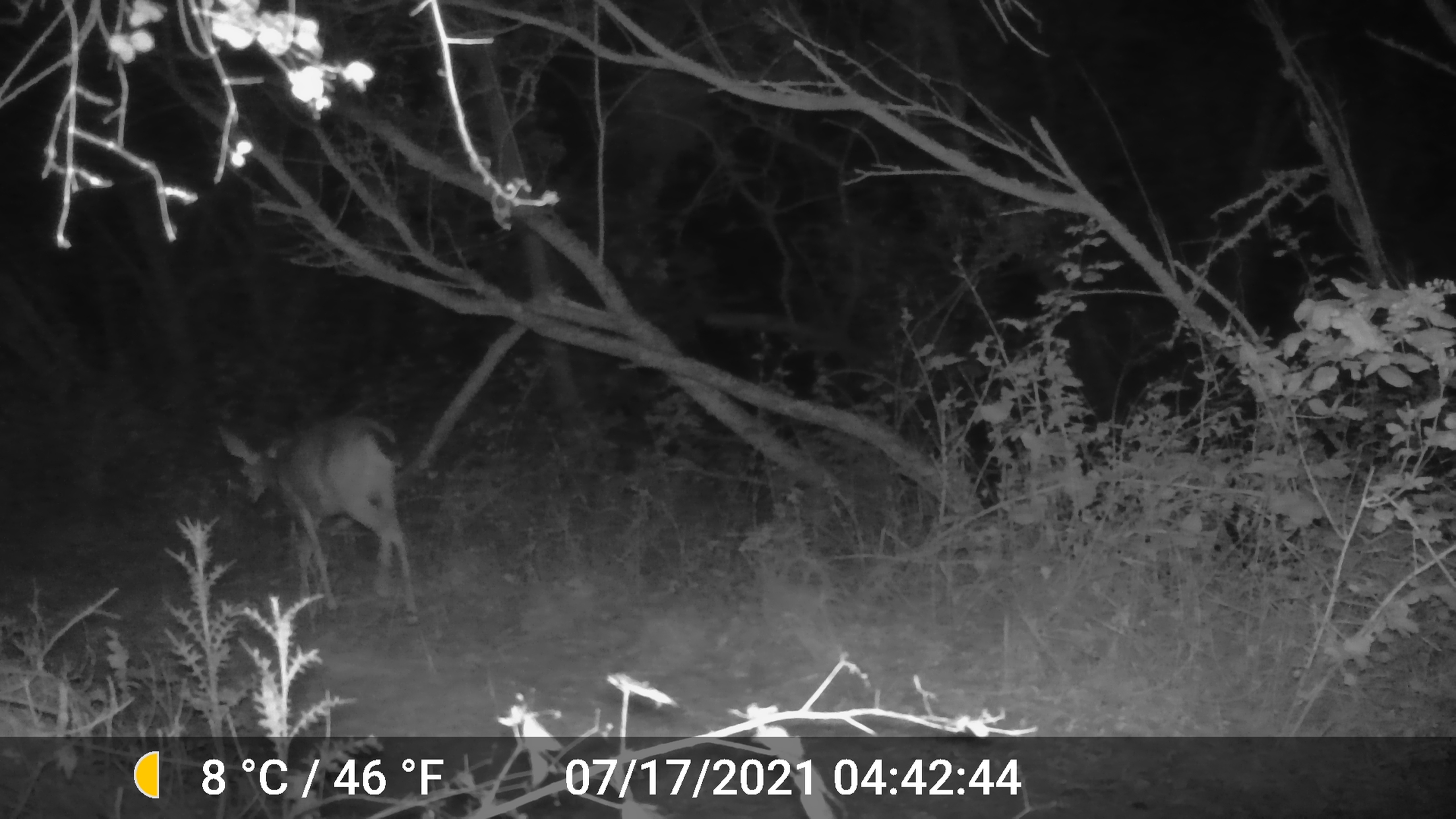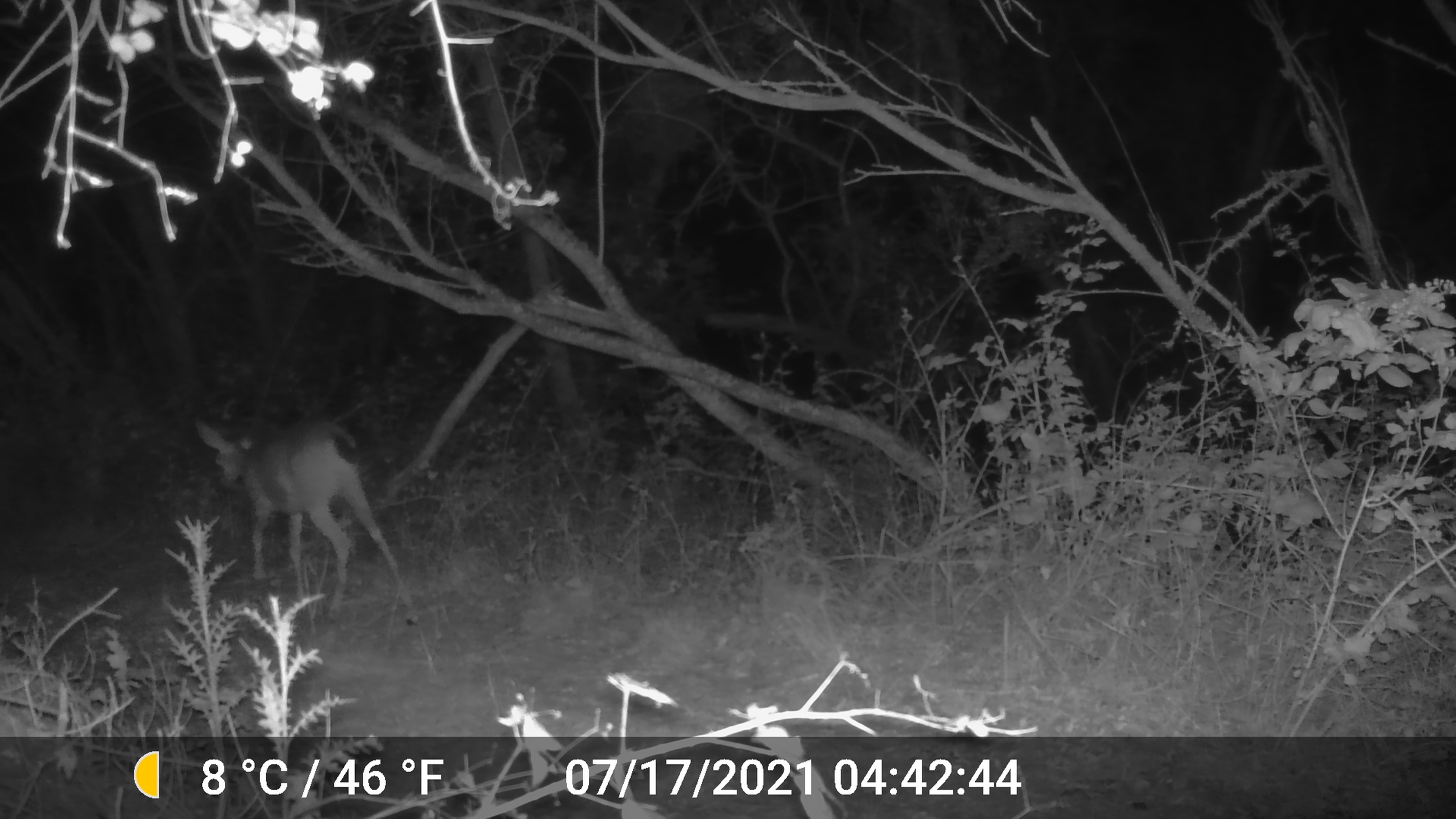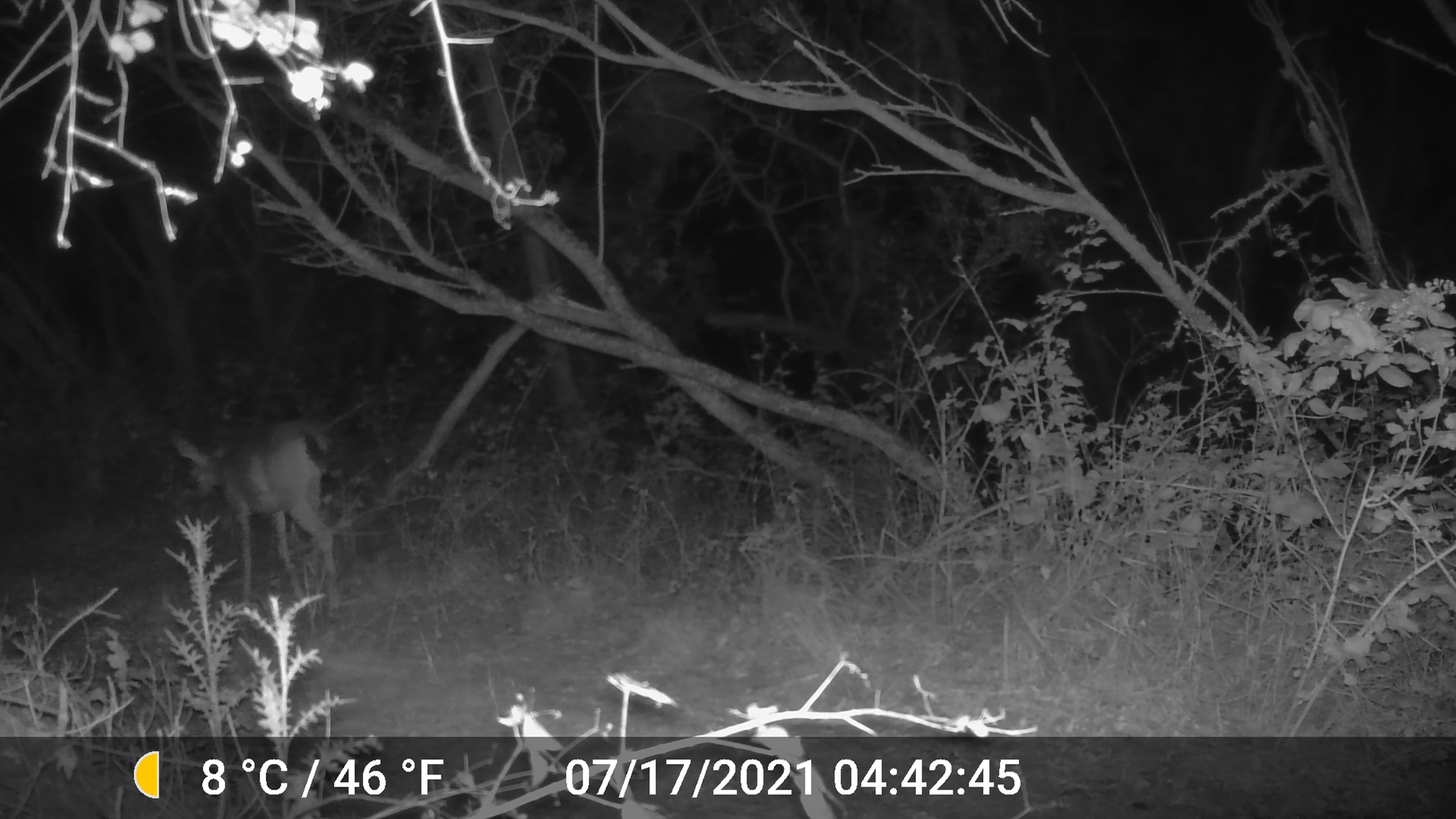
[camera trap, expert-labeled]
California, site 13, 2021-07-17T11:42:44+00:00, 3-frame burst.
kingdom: Animalia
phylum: Chordata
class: Mammalia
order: Artiodactyla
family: Cervidae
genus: Odocoileus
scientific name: Odocoileus hemionus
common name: mule deer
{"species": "mule deer (Odocoileus hemionus)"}